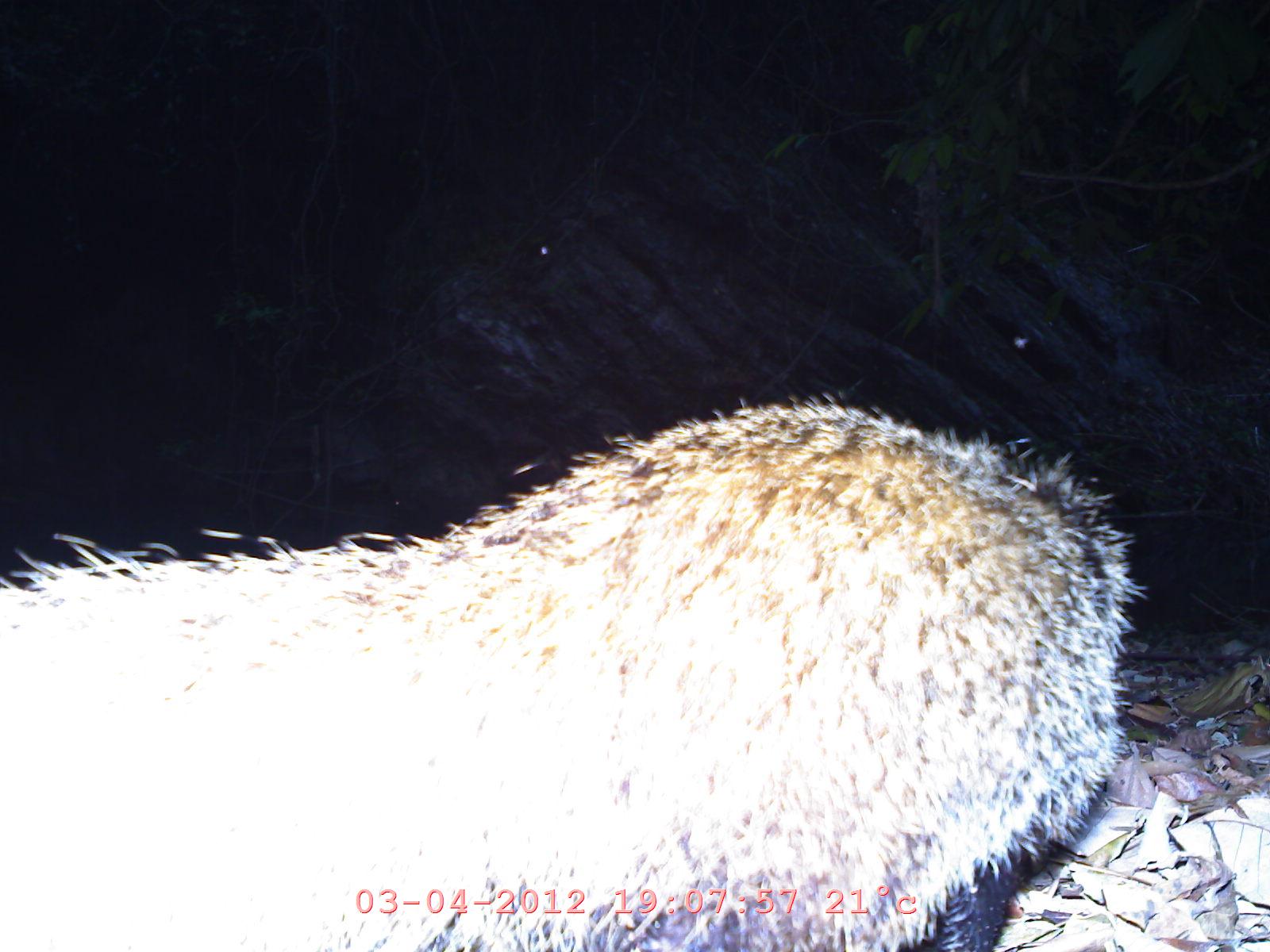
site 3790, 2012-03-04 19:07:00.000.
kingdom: Animalia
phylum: Chordata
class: Mammalia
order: Carnivora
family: Herpestidae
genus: Urva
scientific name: Urva urva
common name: crab-eating mongoose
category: herpestes urva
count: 1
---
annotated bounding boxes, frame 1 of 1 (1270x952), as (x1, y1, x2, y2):
herpestes urva: (0, 393, 1135, 950)